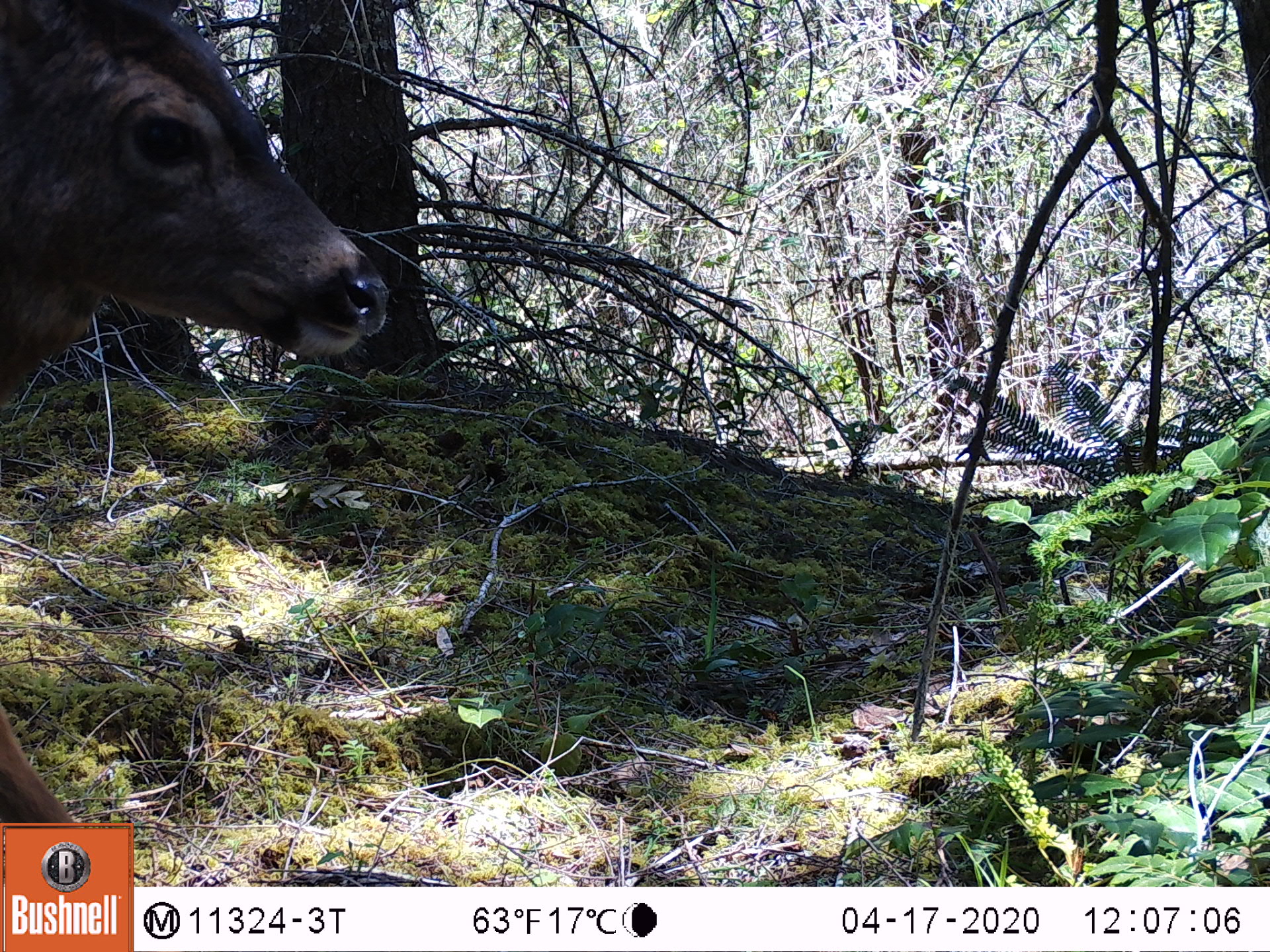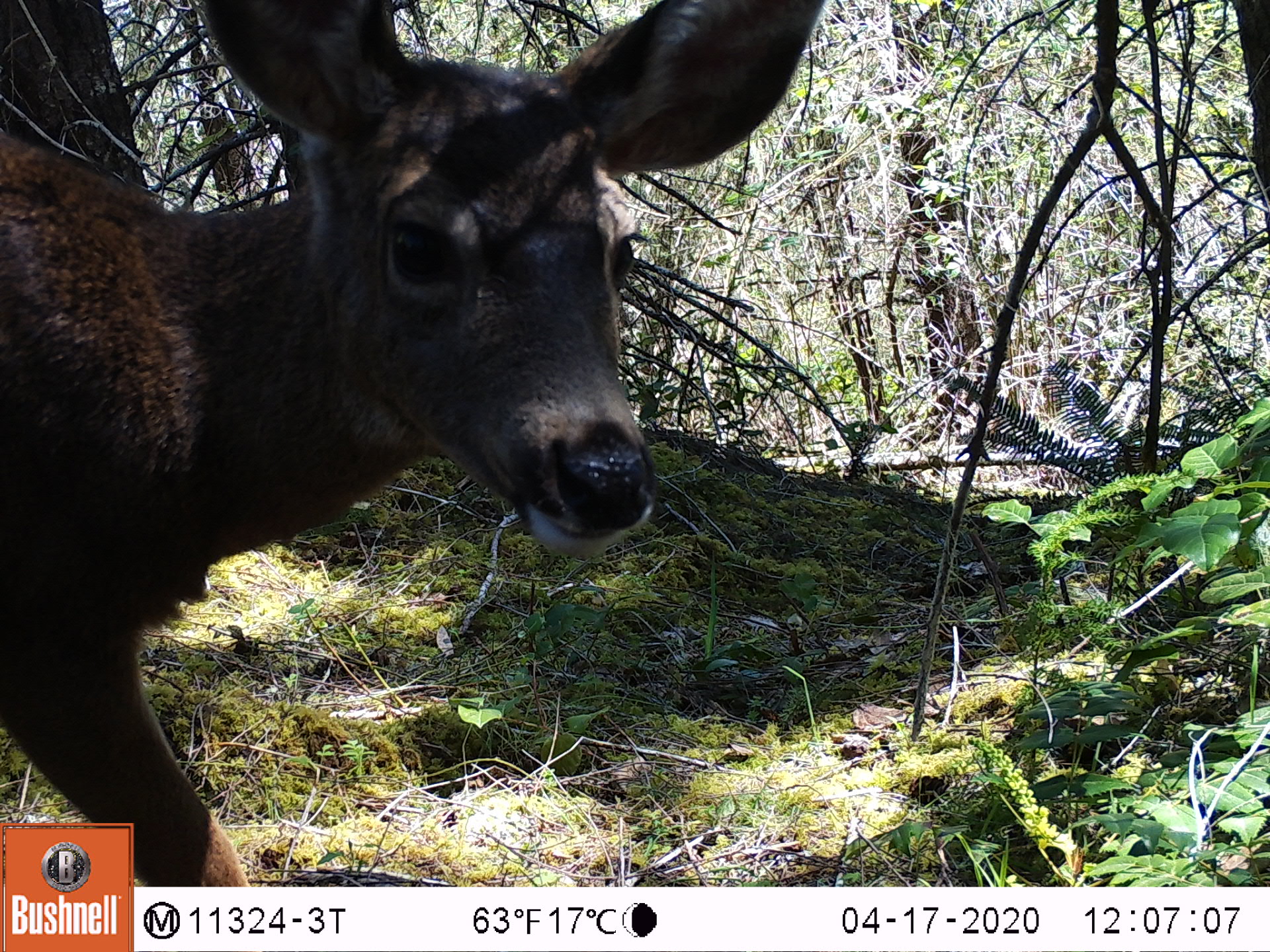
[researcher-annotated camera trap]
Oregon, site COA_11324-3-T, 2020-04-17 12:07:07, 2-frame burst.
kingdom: Animalia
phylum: Chordata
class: Mammalia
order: Artiodactyla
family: Cervidae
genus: Odocoileus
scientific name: Odocoileus hemionus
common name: black-tailed deer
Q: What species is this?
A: Black-tailed deer (Odocoileus hemionus).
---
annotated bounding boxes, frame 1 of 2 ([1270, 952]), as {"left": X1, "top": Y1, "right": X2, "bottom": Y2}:
black-tailed deer: {"left": 0, "top": 3, "right": 415, "bottom": 413}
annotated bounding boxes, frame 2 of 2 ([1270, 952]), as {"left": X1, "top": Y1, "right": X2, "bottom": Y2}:
black-tailed deer: {"left": 0, "top": 0, "right": 841, "bottom": 818}